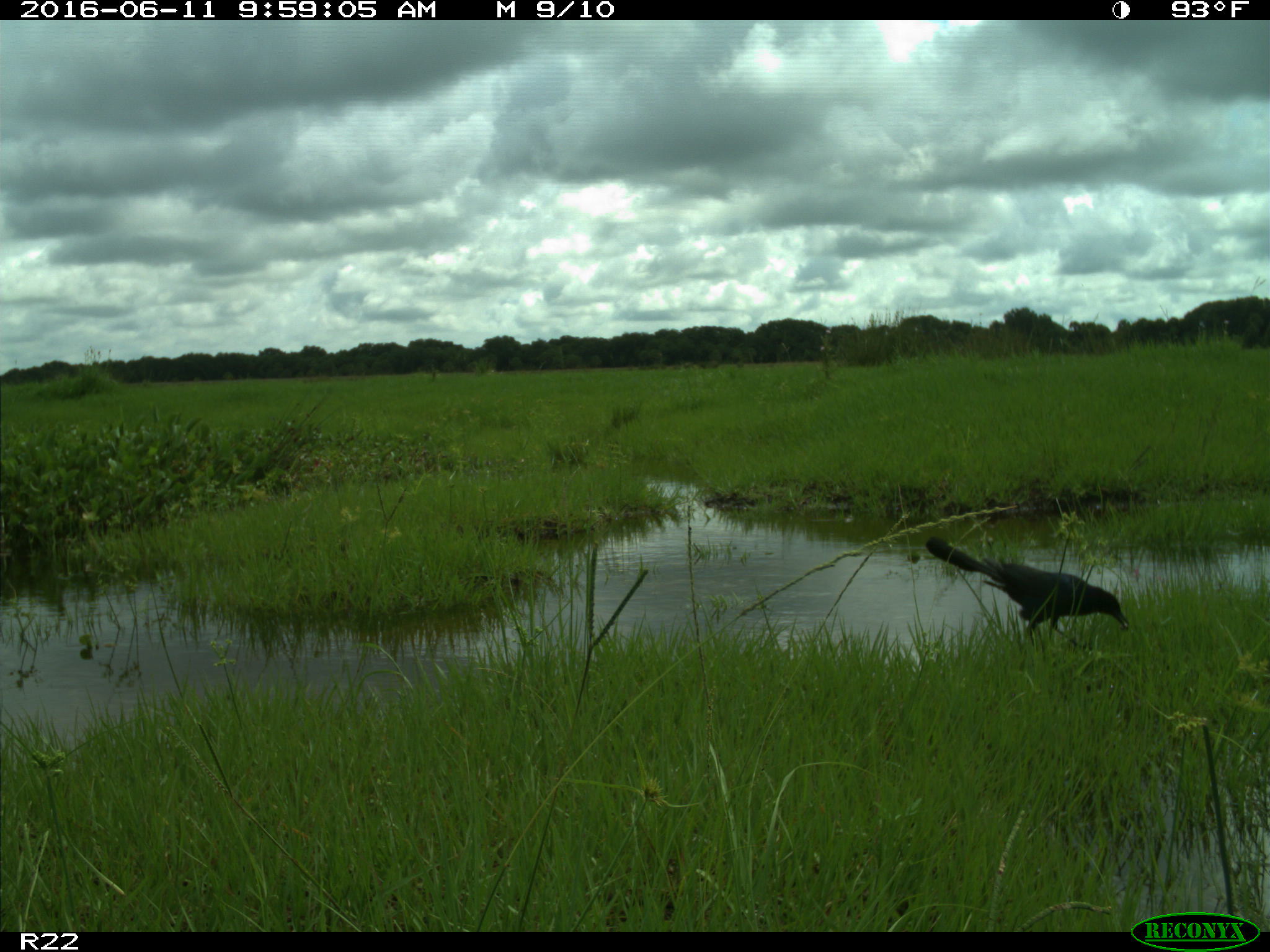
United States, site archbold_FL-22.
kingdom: Animalia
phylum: Chordata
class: Aves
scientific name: Aves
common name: birds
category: unidentified bird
Unidentified bird (birds) (Aves).